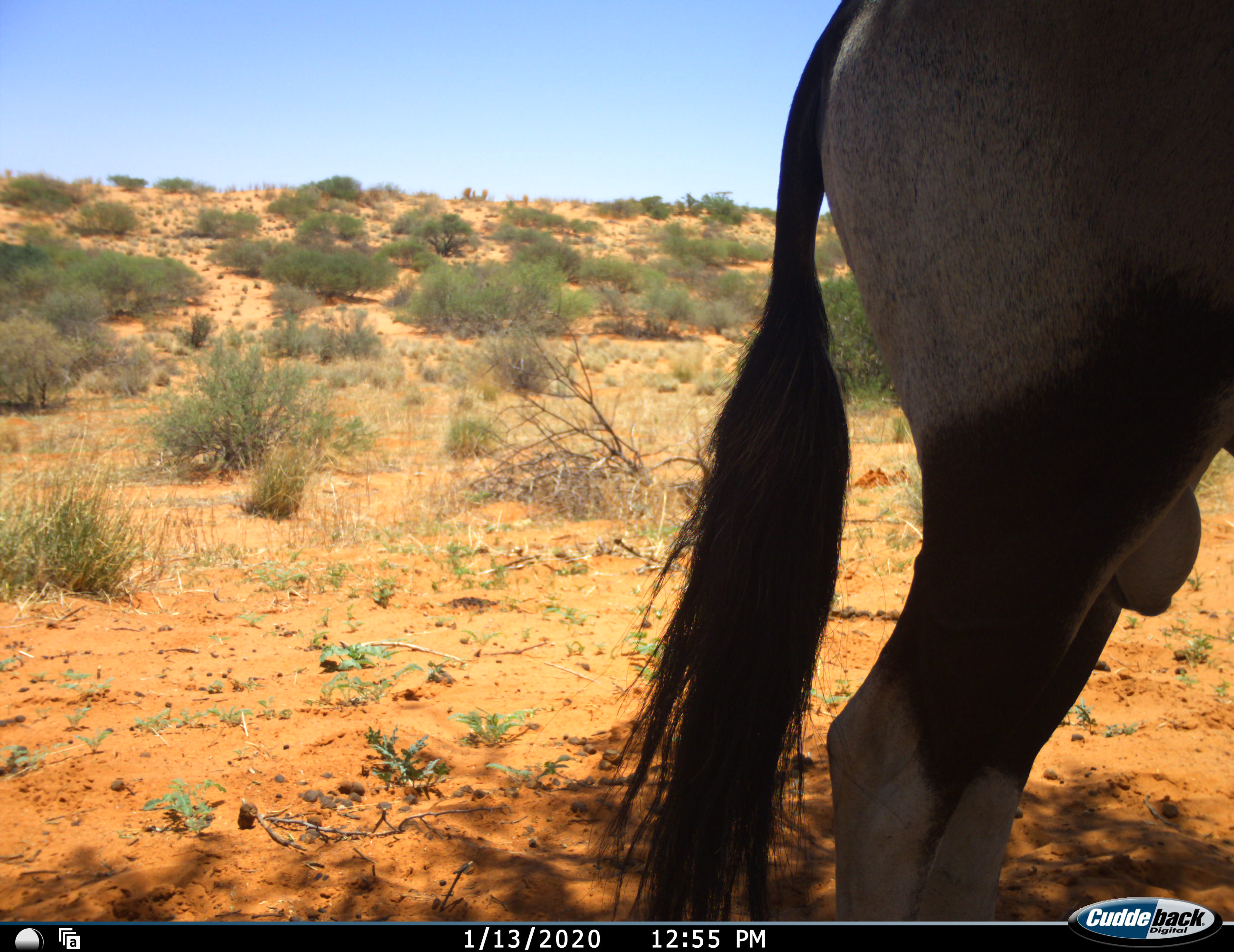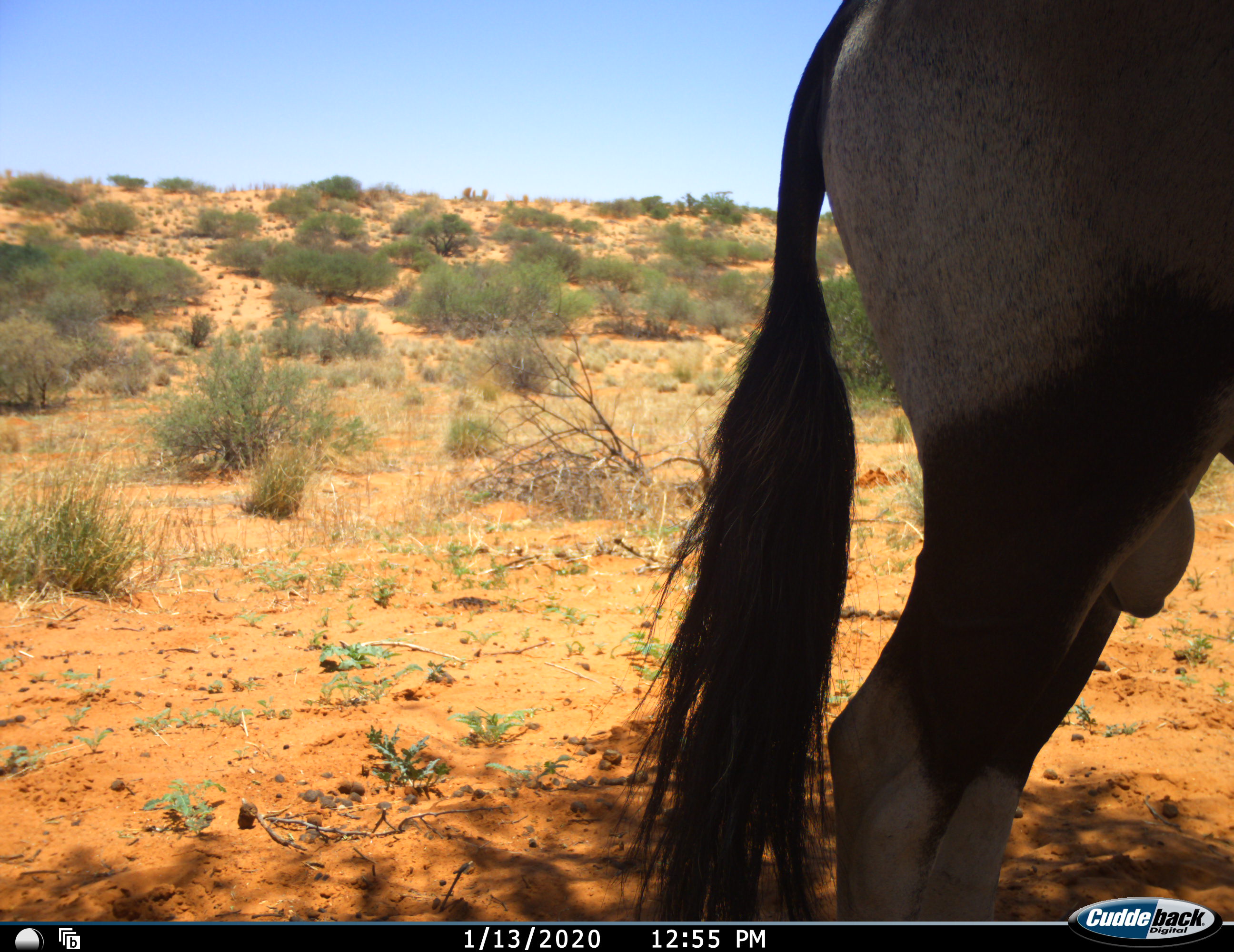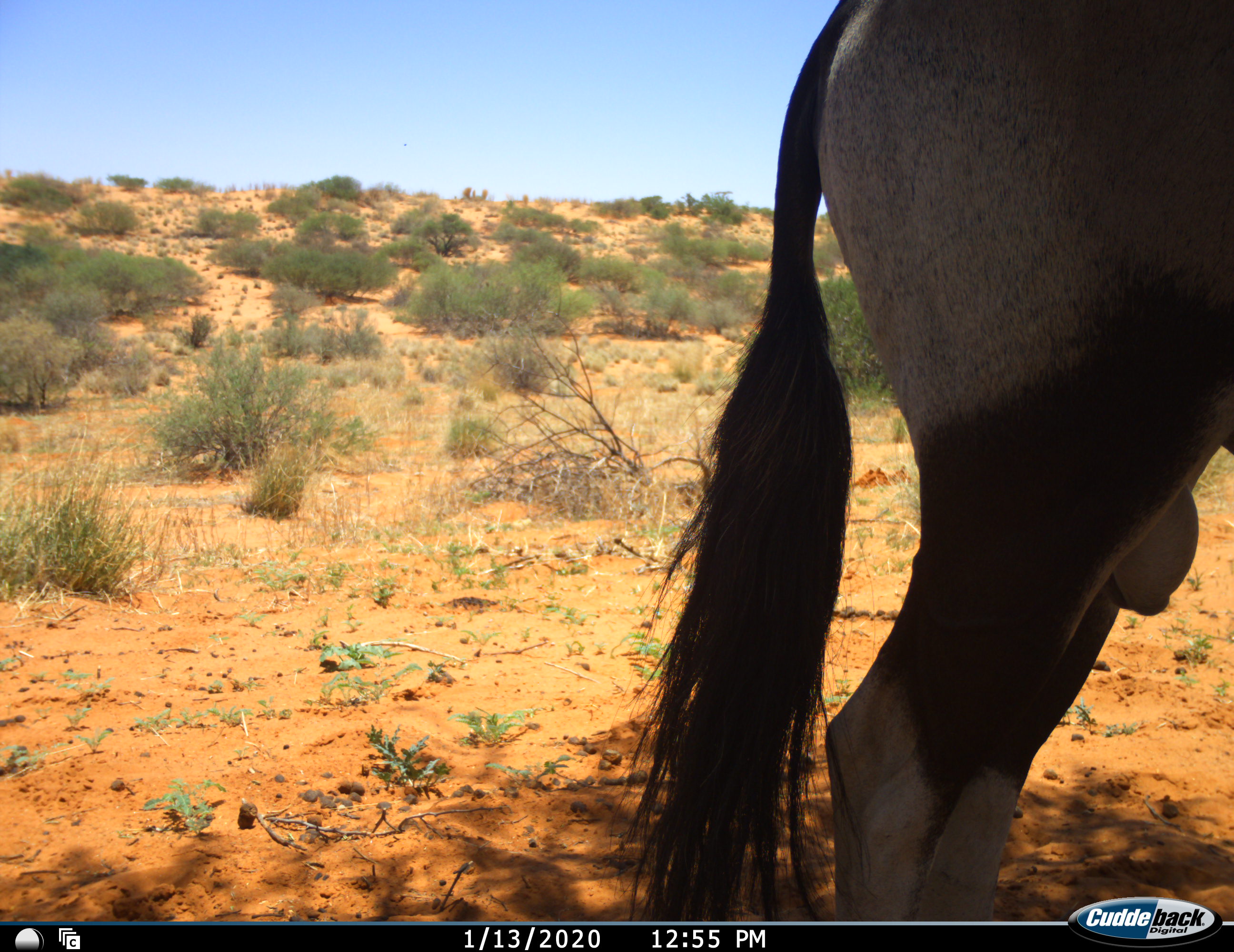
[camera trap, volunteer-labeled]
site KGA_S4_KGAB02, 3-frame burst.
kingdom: Animalia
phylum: Chordata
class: Mammalia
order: Artiodactyla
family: Bovidae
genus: Oryx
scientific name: Oryx gazella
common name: gemsbok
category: oryx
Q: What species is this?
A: Oryx (gemsbok) (Oryx gazella).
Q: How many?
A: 1.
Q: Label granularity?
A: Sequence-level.